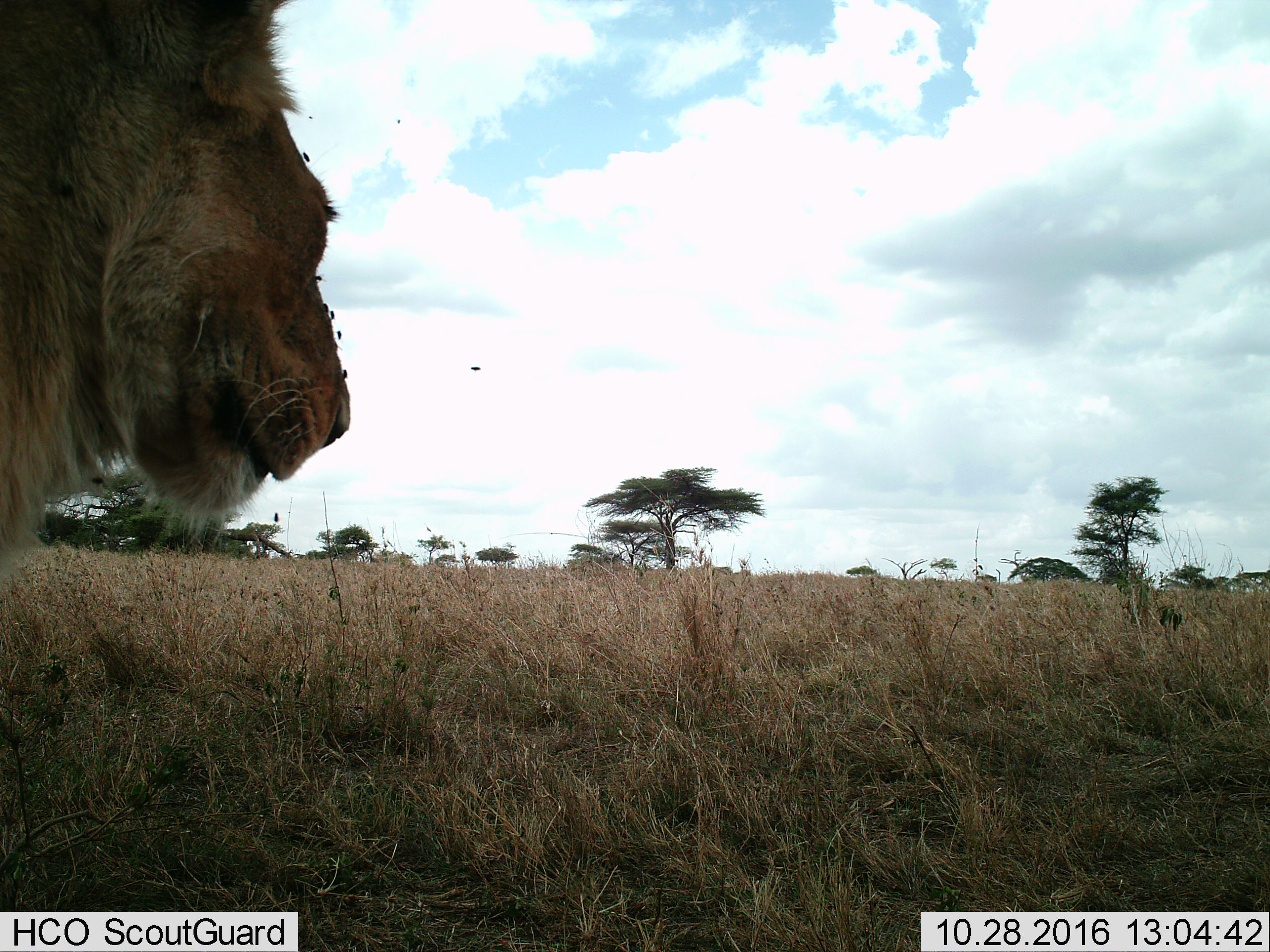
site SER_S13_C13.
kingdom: Animalia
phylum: Chordata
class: Mammalia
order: Carnivora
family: Felidae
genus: Panthera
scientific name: Panthera leo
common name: lion male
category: lionmale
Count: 1.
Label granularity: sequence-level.